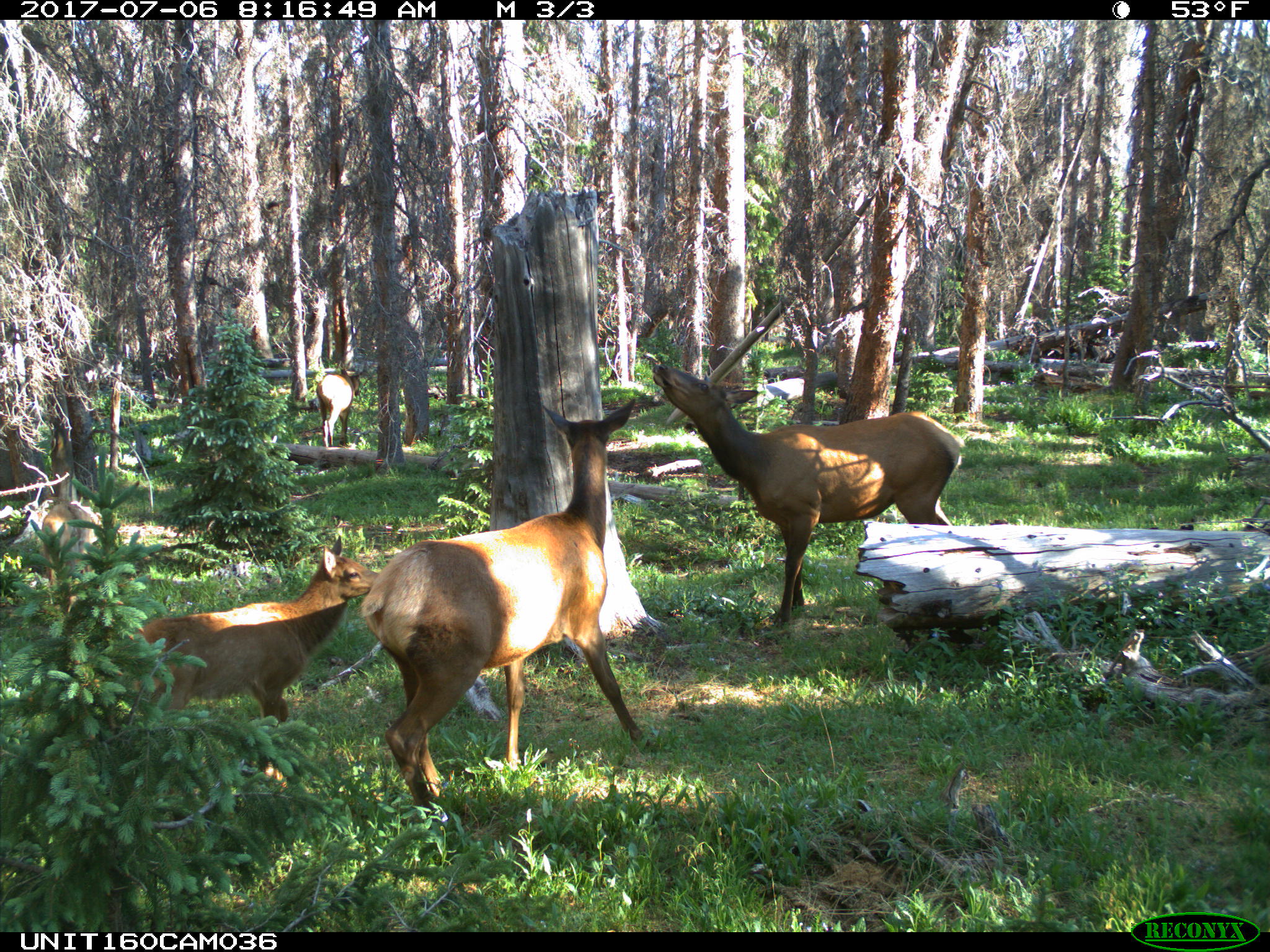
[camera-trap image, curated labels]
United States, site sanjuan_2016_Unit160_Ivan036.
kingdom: Animalia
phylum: Chordata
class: Mammalia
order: Artiodactyla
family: Cervidae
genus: Cervus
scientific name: Cervus elaphus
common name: red deer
Cervus elaphus (red deer).